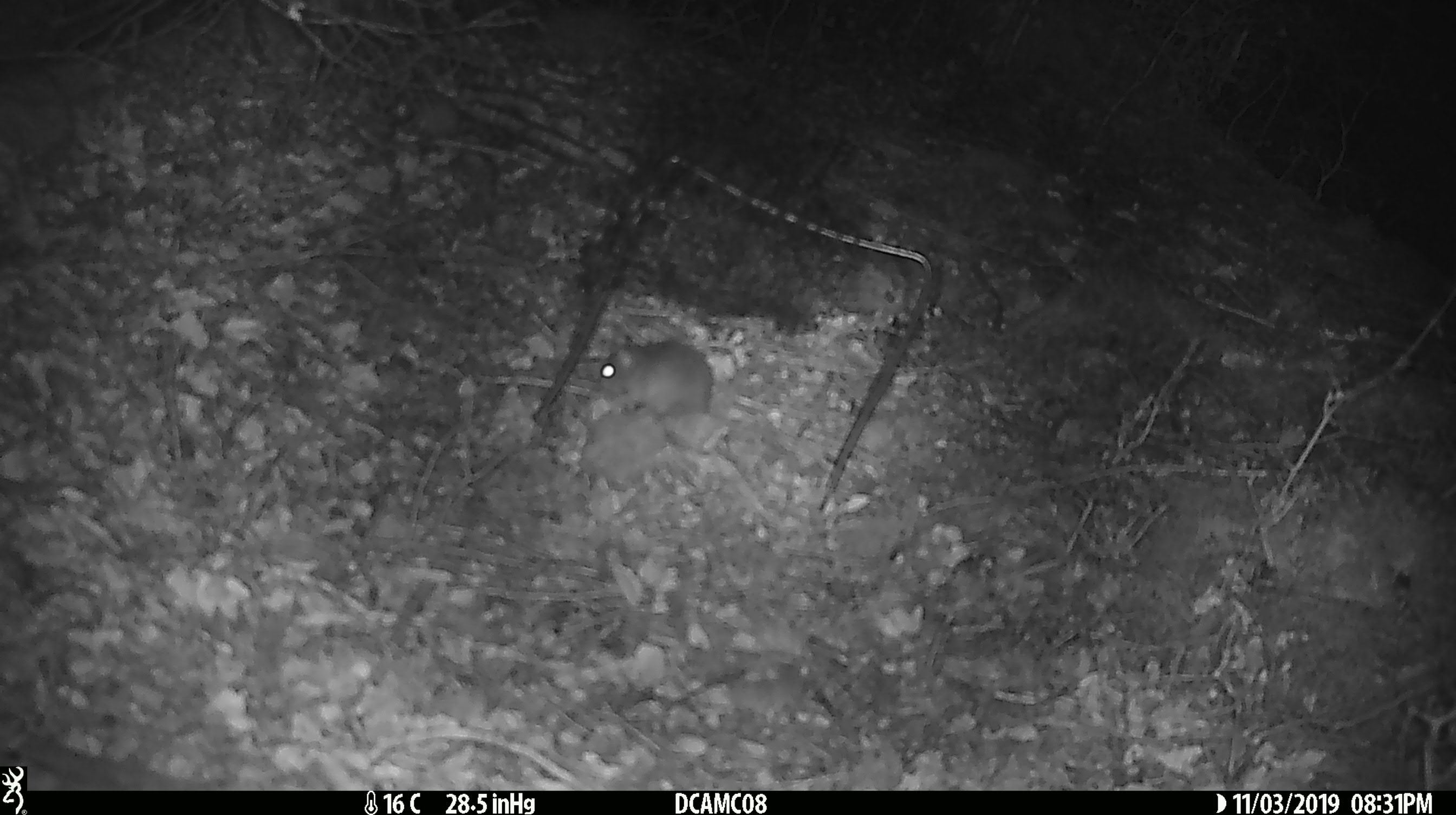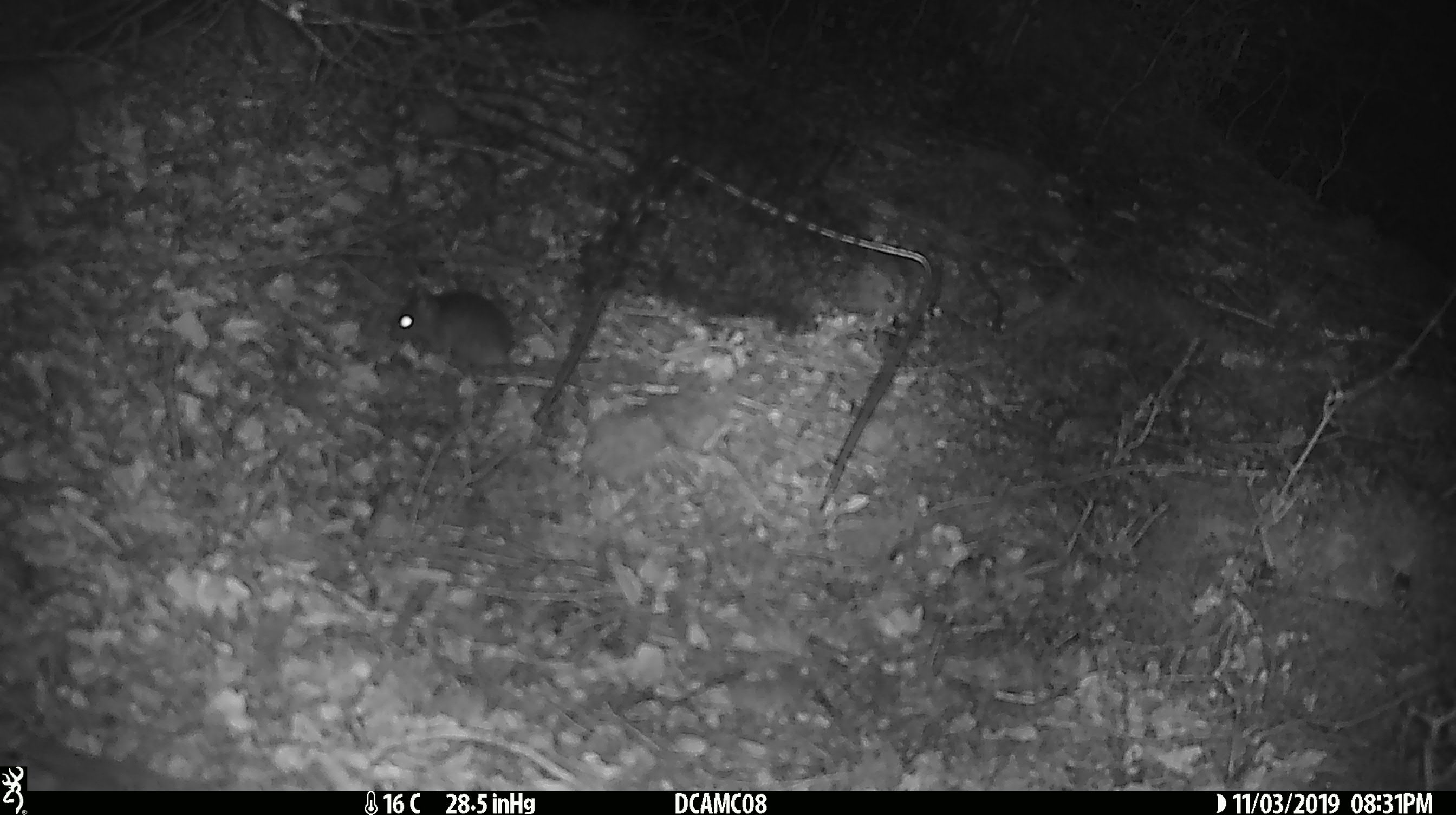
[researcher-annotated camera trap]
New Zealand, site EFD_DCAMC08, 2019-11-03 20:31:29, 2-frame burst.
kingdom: Animalia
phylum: Chordata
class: Mammalia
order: Rodentia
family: Muridae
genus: Mus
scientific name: Mus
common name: mouse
Mouse (Mus).